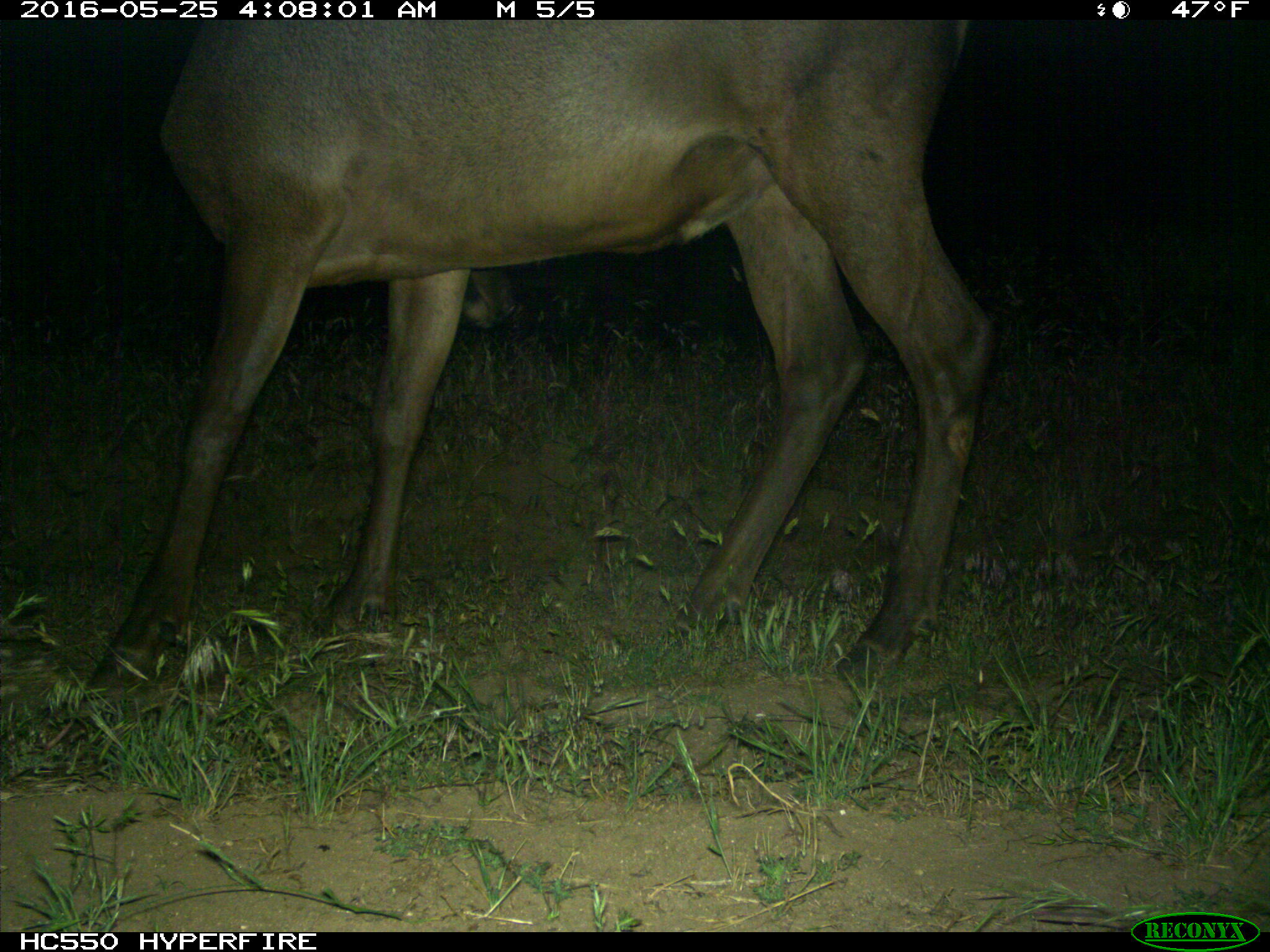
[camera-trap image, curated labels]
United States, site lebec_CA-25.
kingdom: Animalia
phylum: Chordata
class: Mammalia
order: Artiodactyla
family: Cervidae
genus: Cervus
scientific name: Cervus canadensis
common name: elk